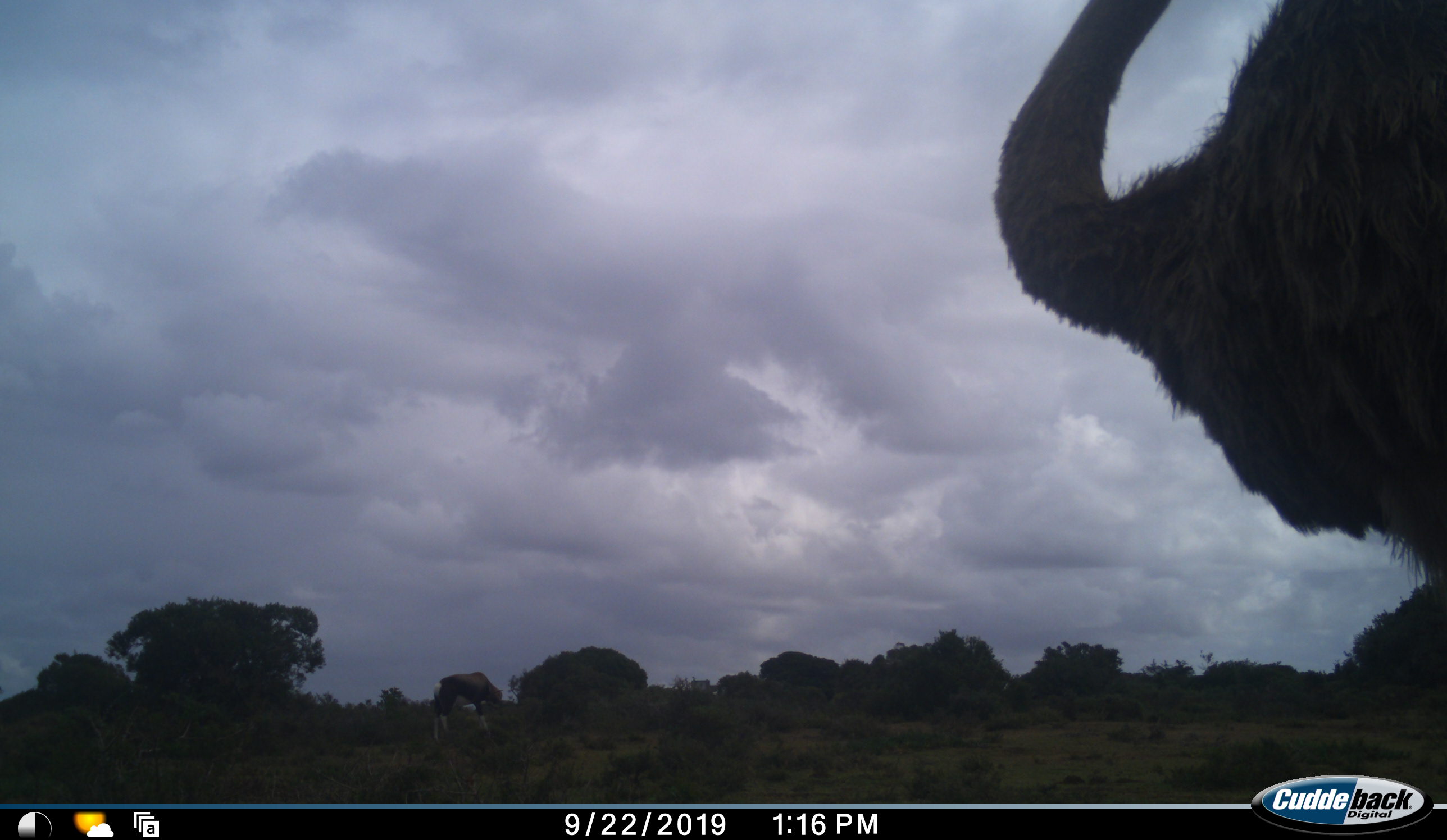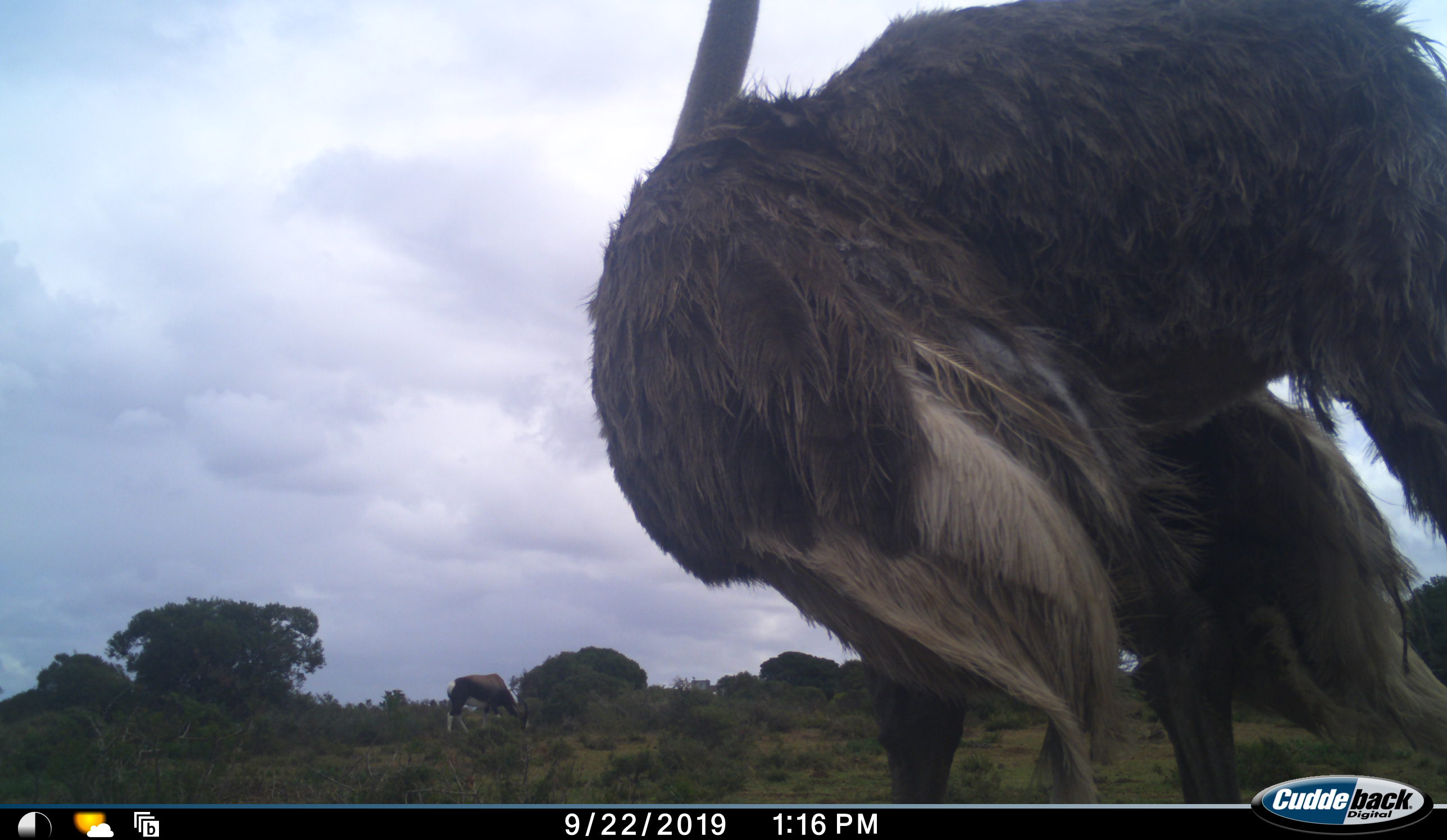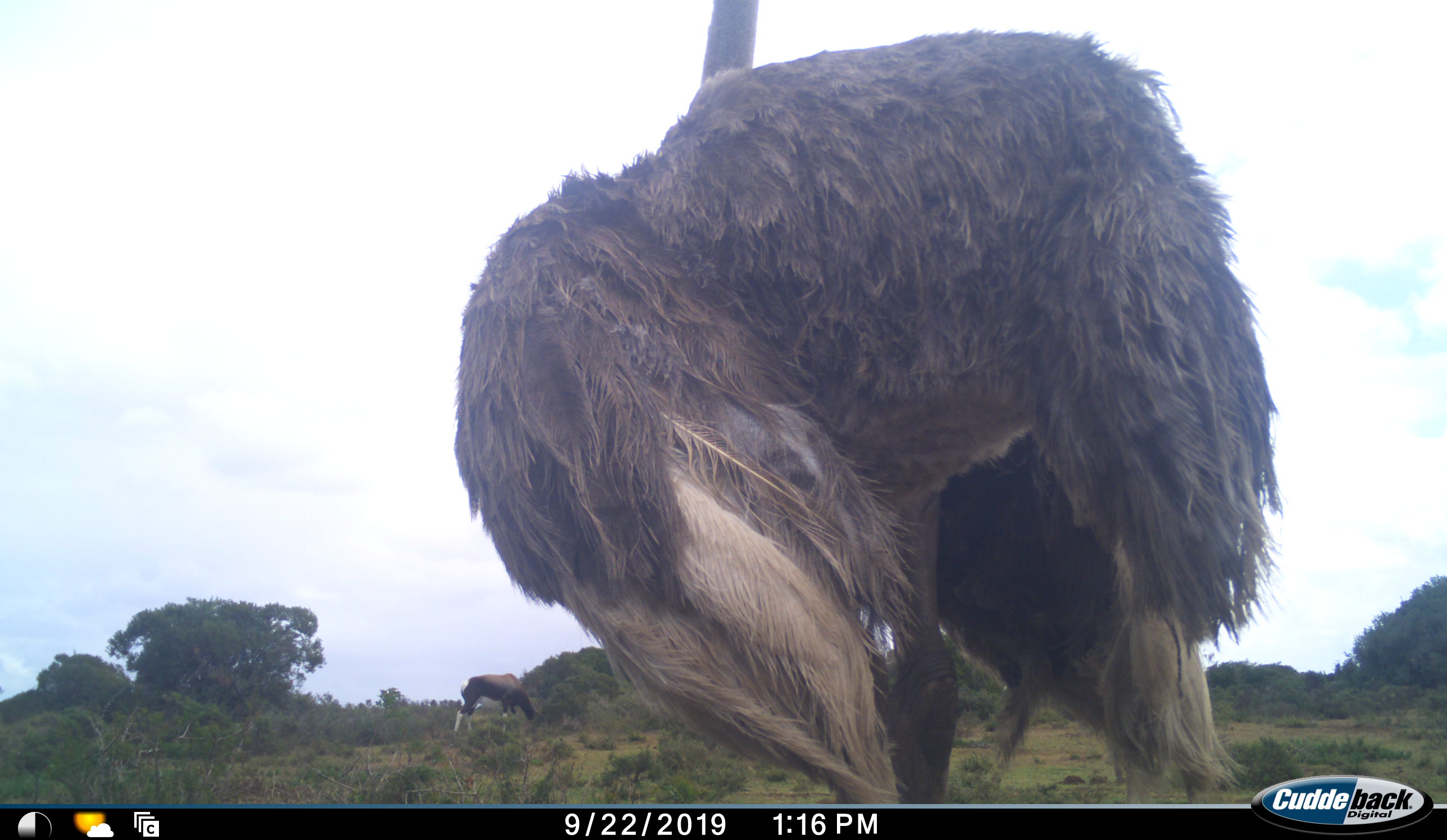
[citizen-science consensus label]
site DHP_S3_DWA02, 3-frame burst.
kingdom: Animalia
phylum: Chordata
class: Mammalia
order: Artiodactyla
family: Bovidae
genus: Damaliscus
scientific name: Damaliscus pygargus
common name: bontebok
Bontebok (Damaliscus pygargus), count 1. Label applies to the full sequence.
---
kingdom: Animalia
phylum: Chordata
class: Aves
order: Struthioniformes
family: Struthionidae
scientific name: Struthionidae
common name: ostrich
Ostrich (Struthionidae), count 1. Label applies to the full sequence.